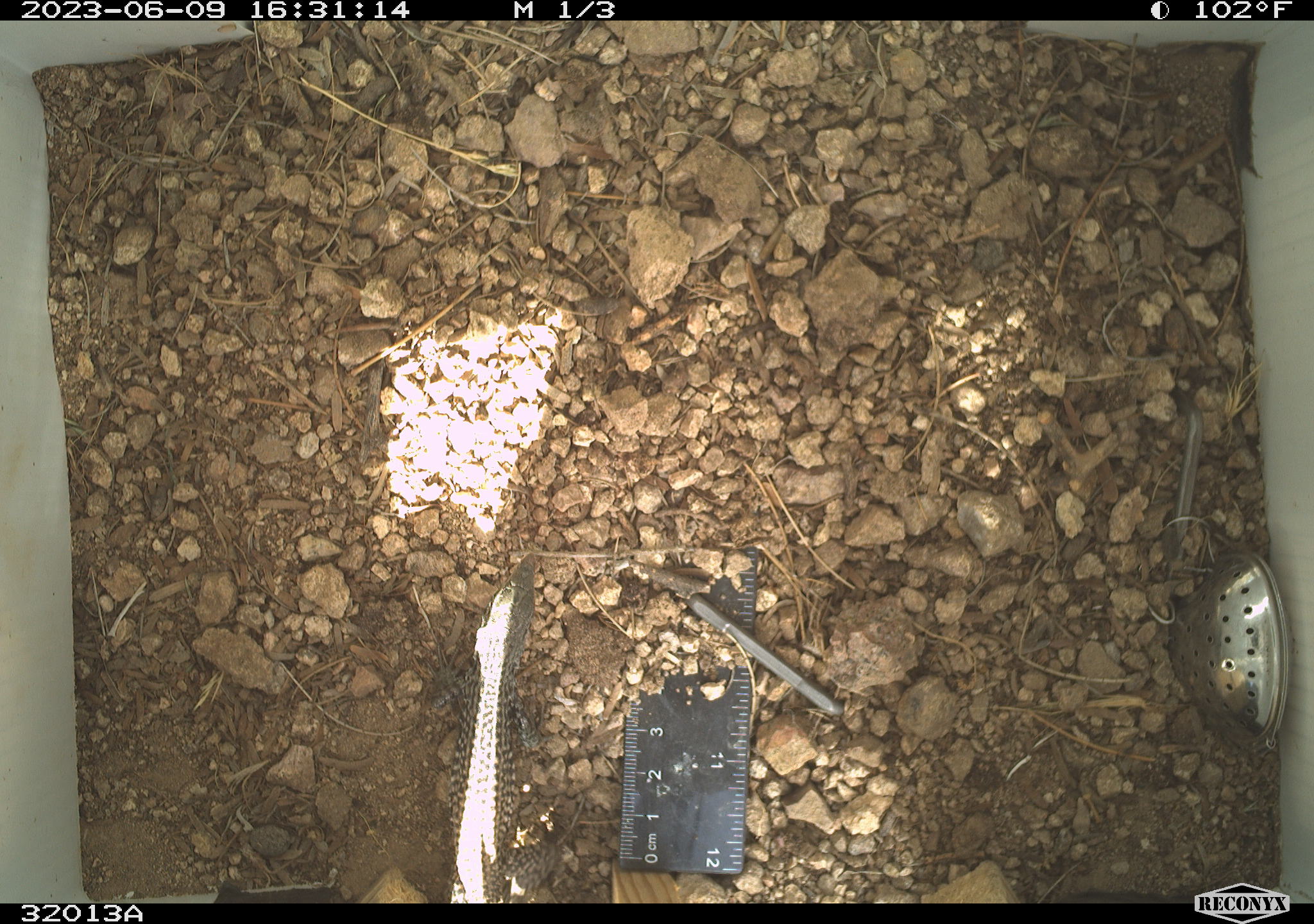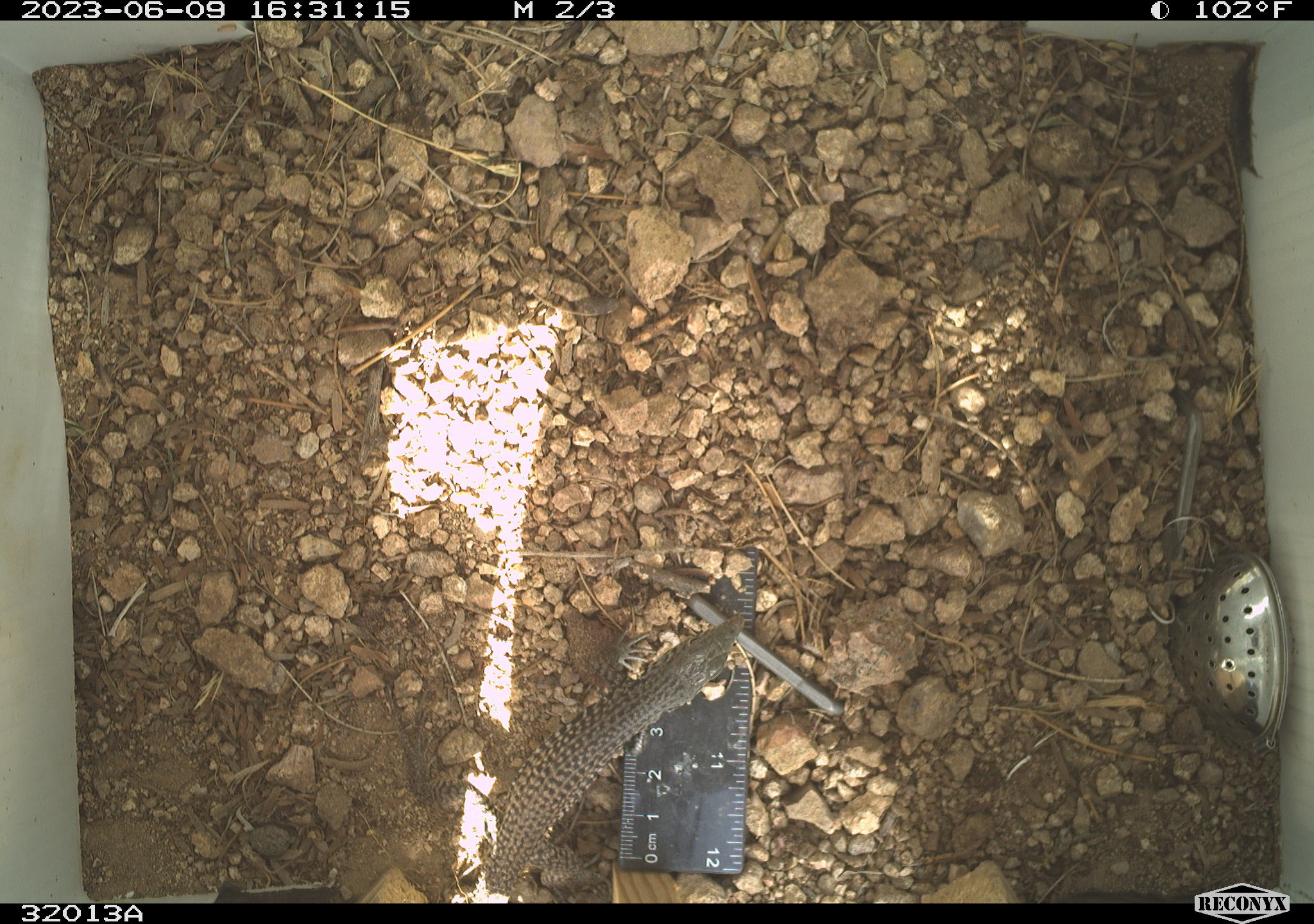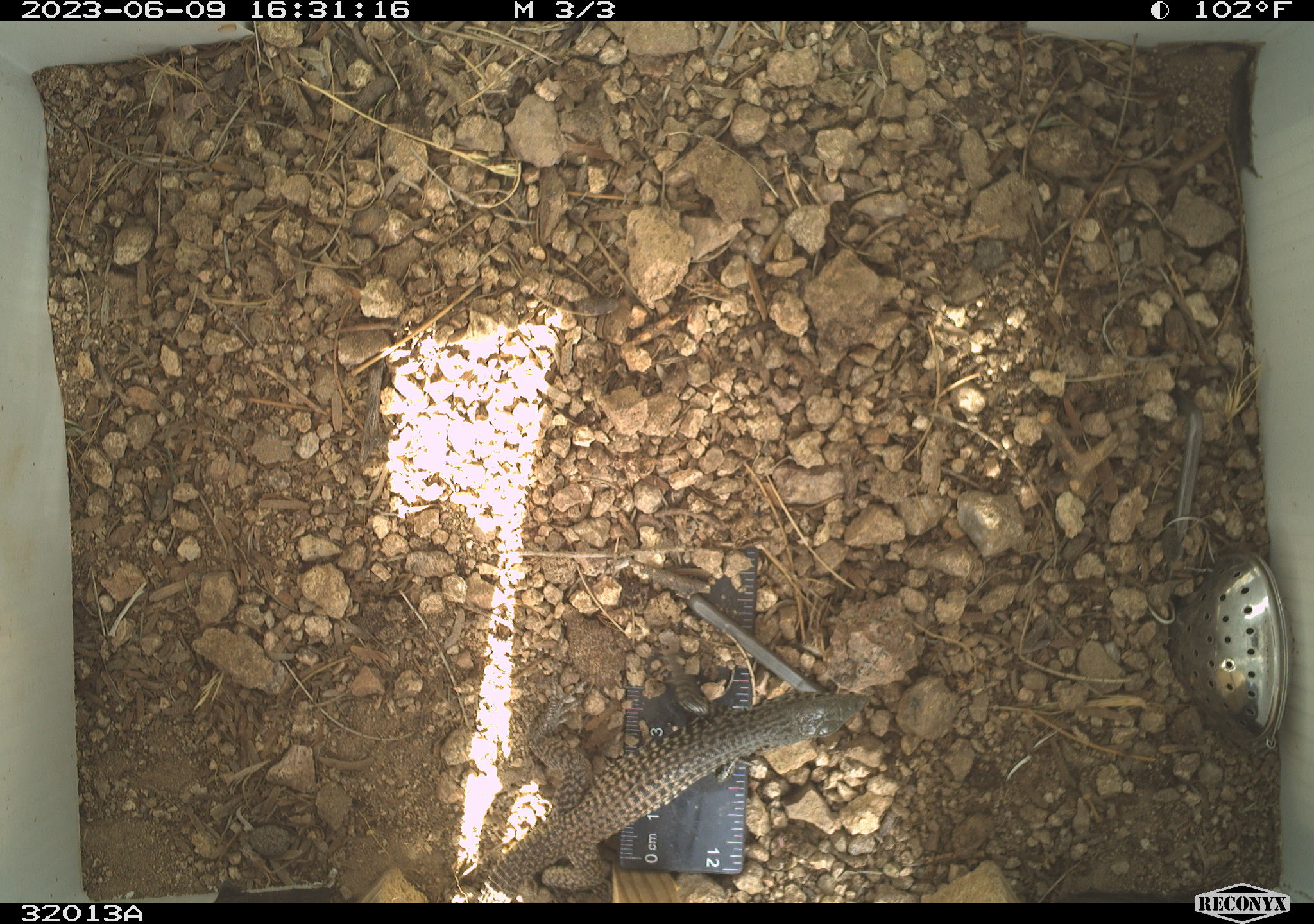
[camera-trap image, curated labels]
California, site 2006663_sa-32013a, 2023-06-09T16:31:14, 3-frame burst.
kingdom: Animalia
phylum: Chordata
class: Reptilia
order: Squamata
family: Teiidae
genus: Aspidoscelis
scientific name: Aspidoscelis tigris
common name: western whiptail